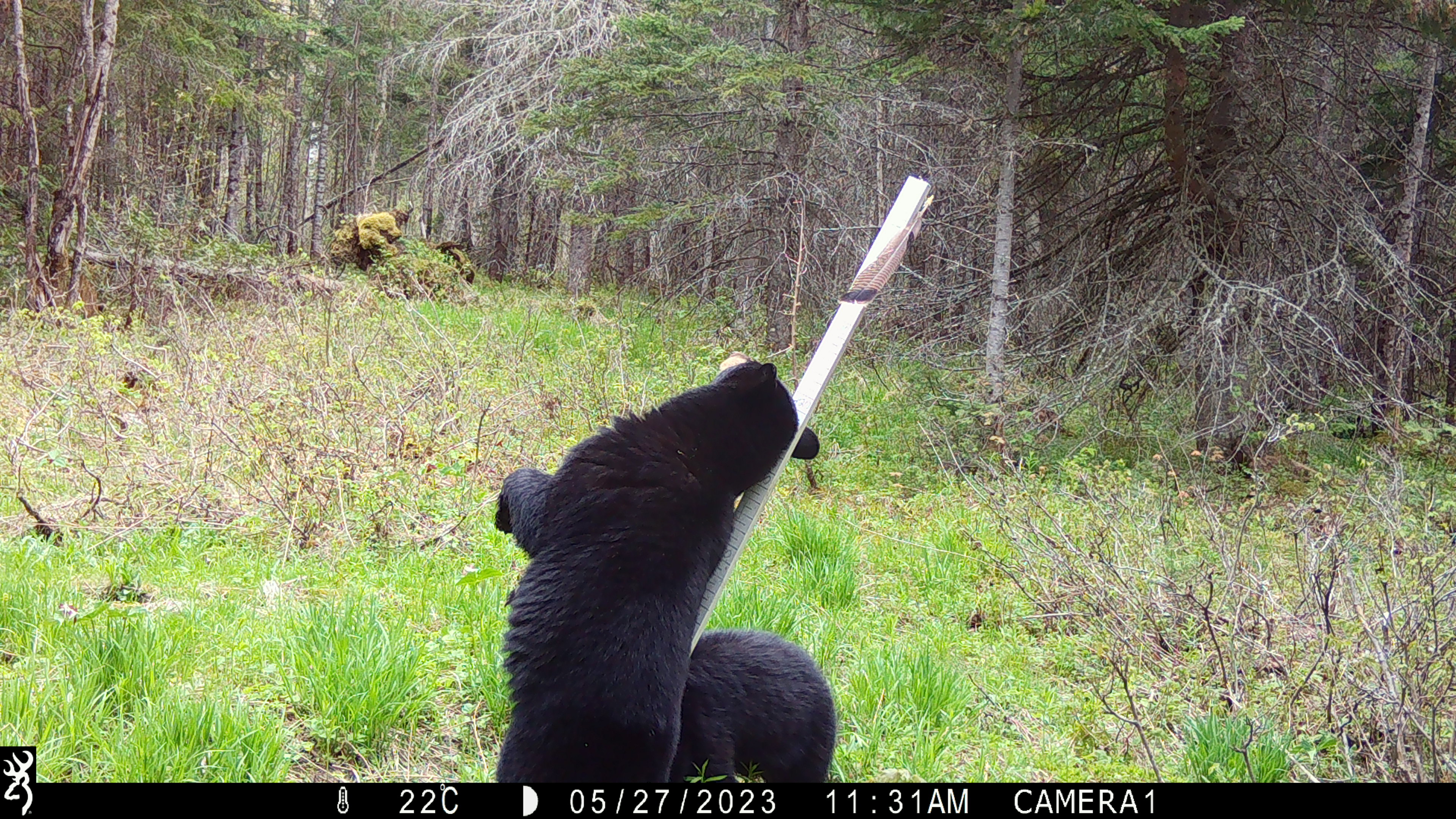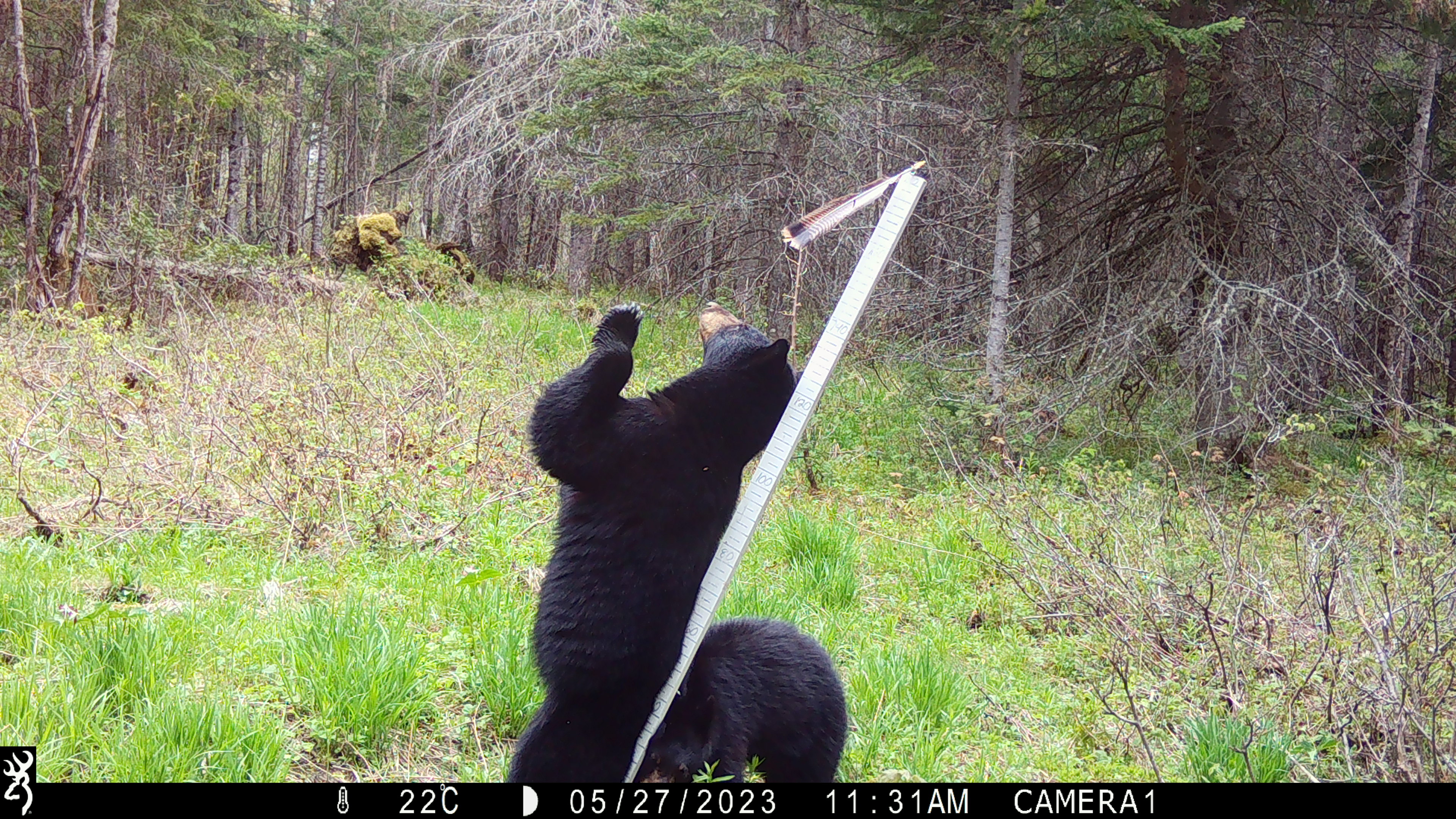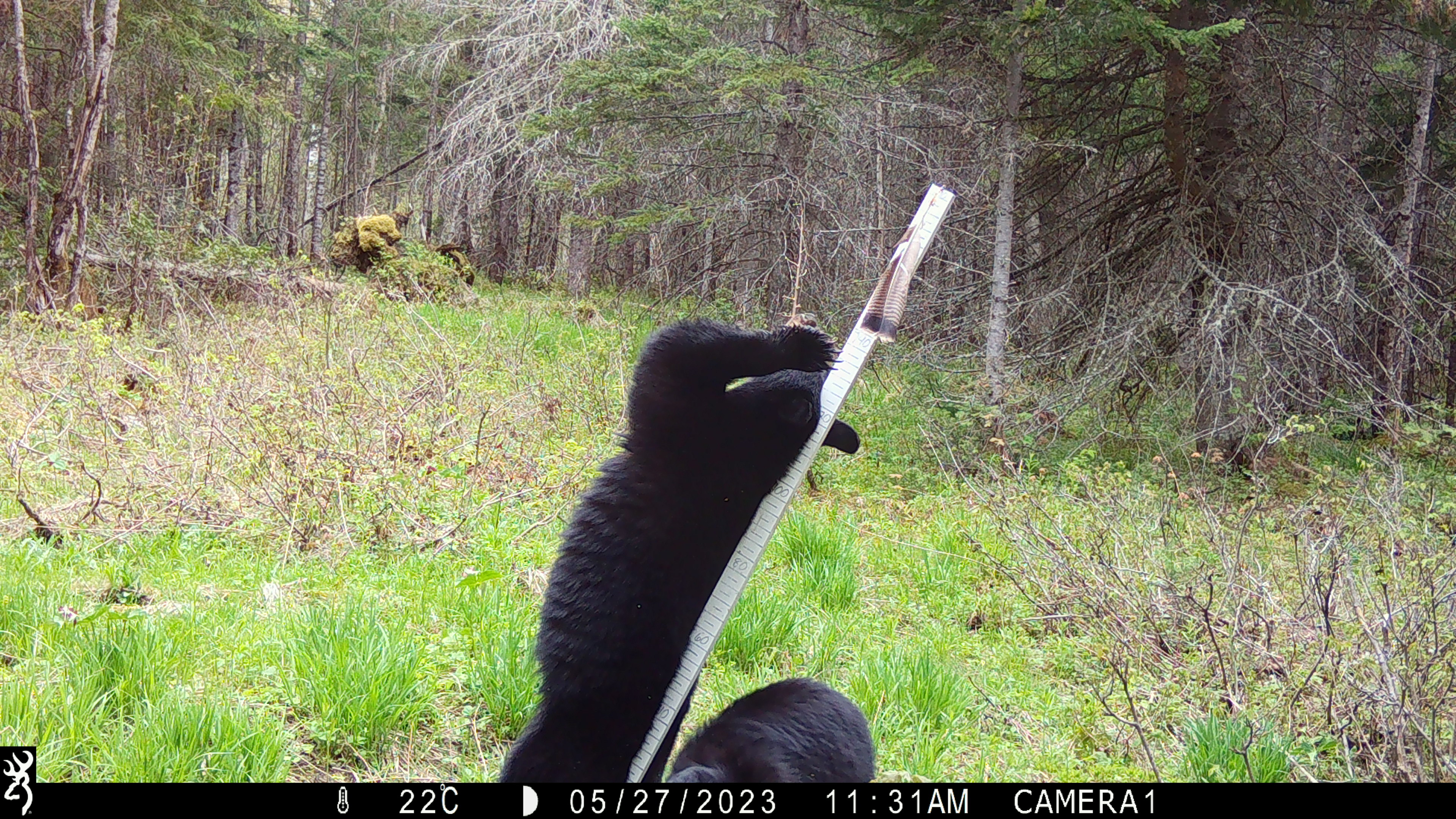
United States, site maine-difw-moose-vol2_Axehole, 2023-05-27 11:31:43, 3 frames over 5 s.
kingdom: Animalia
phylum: Chordata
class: Mammalia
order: Carnivora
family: Ursidae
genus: Ursus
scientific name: Ursus americanus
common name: black bear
Black bear (Ursus americanus).